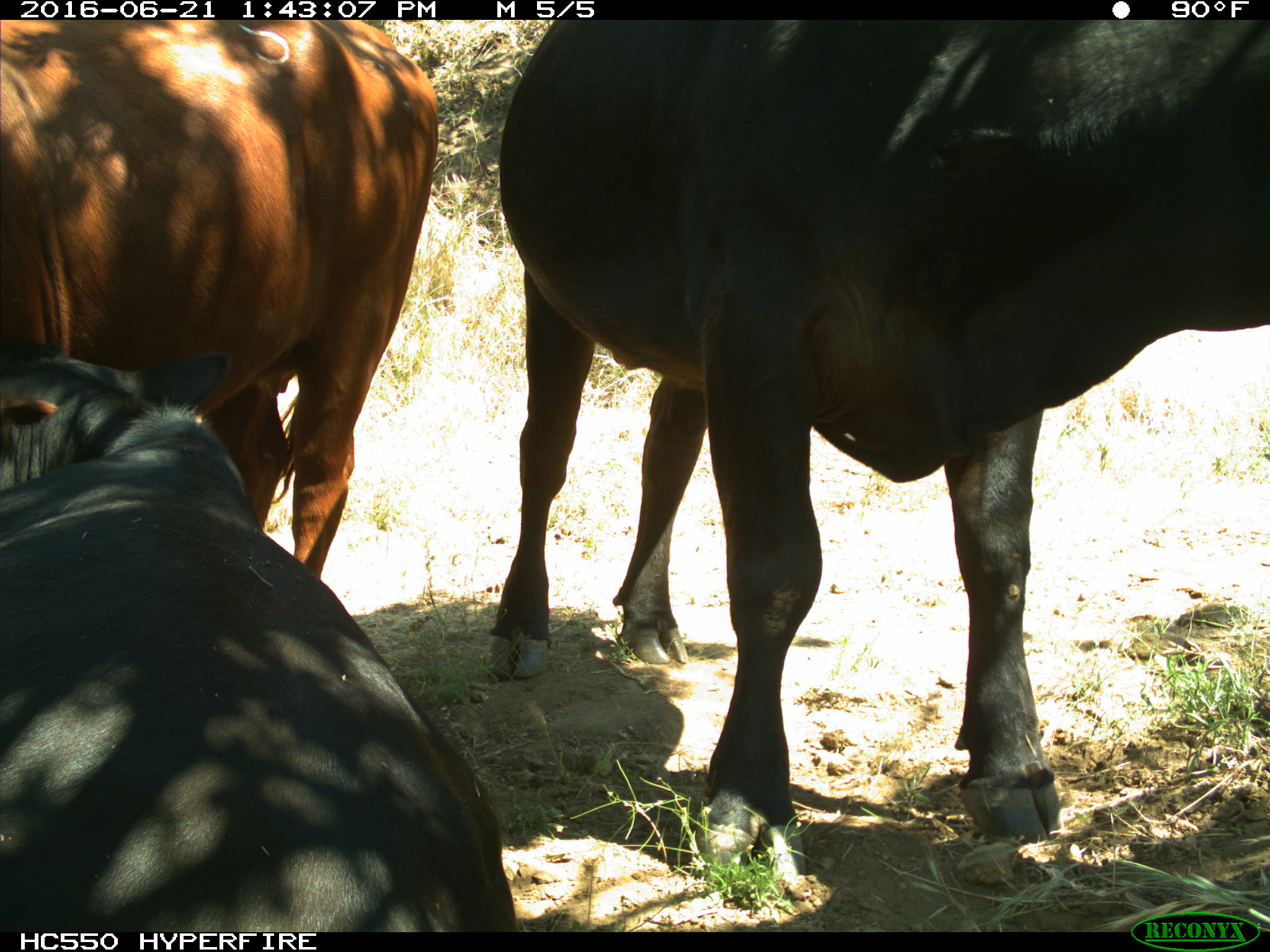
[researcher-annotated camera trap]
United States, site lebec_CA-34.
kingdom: Animalia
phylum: Chordata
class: Mammalia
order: Artiodactyla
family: Bovidae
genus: Bos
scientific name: Bos taurus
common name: domestic cow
Bos taurus (domestic cow).